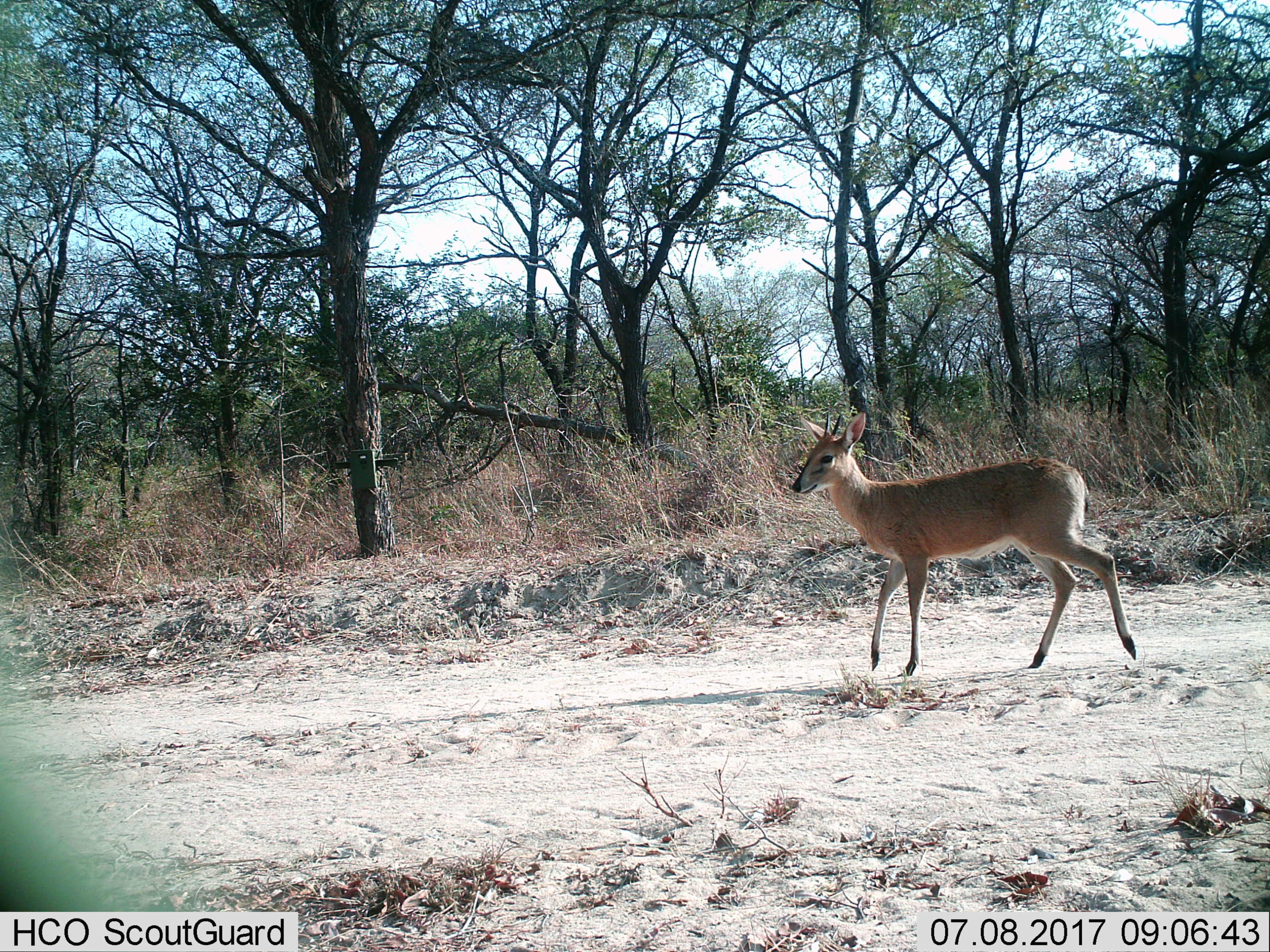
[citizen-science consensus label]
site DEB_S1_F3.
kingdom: Animalia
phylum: Chordata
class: Mammalia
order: Artiodactyla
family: Bovidae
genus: Sylvicapra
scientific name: Sylvicapra grimmia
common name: common duiker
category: duikercommongrey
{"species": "duikercommongrey (common duiker) (Sylvicapra grimmia)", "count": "1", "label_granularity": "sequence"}